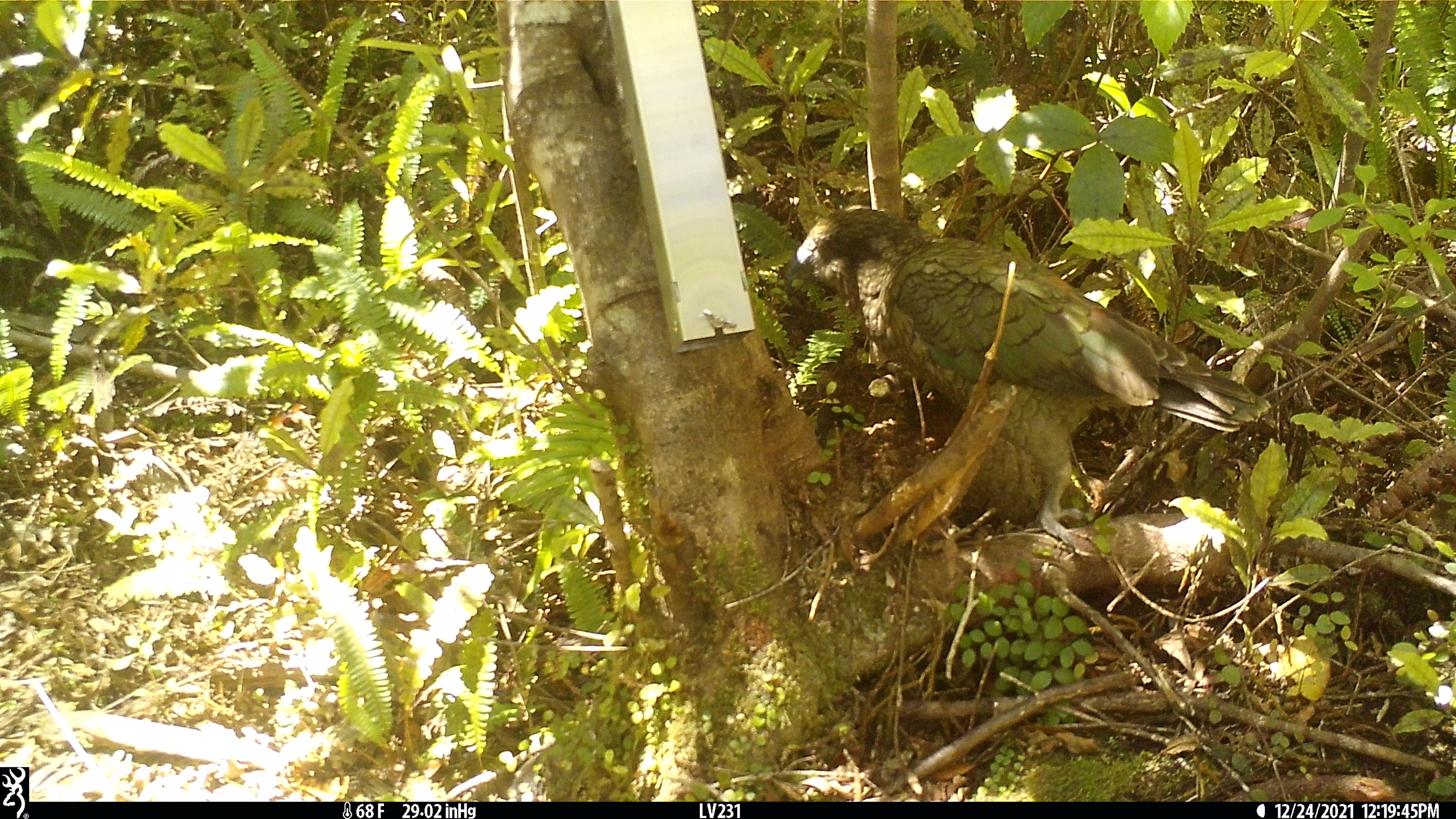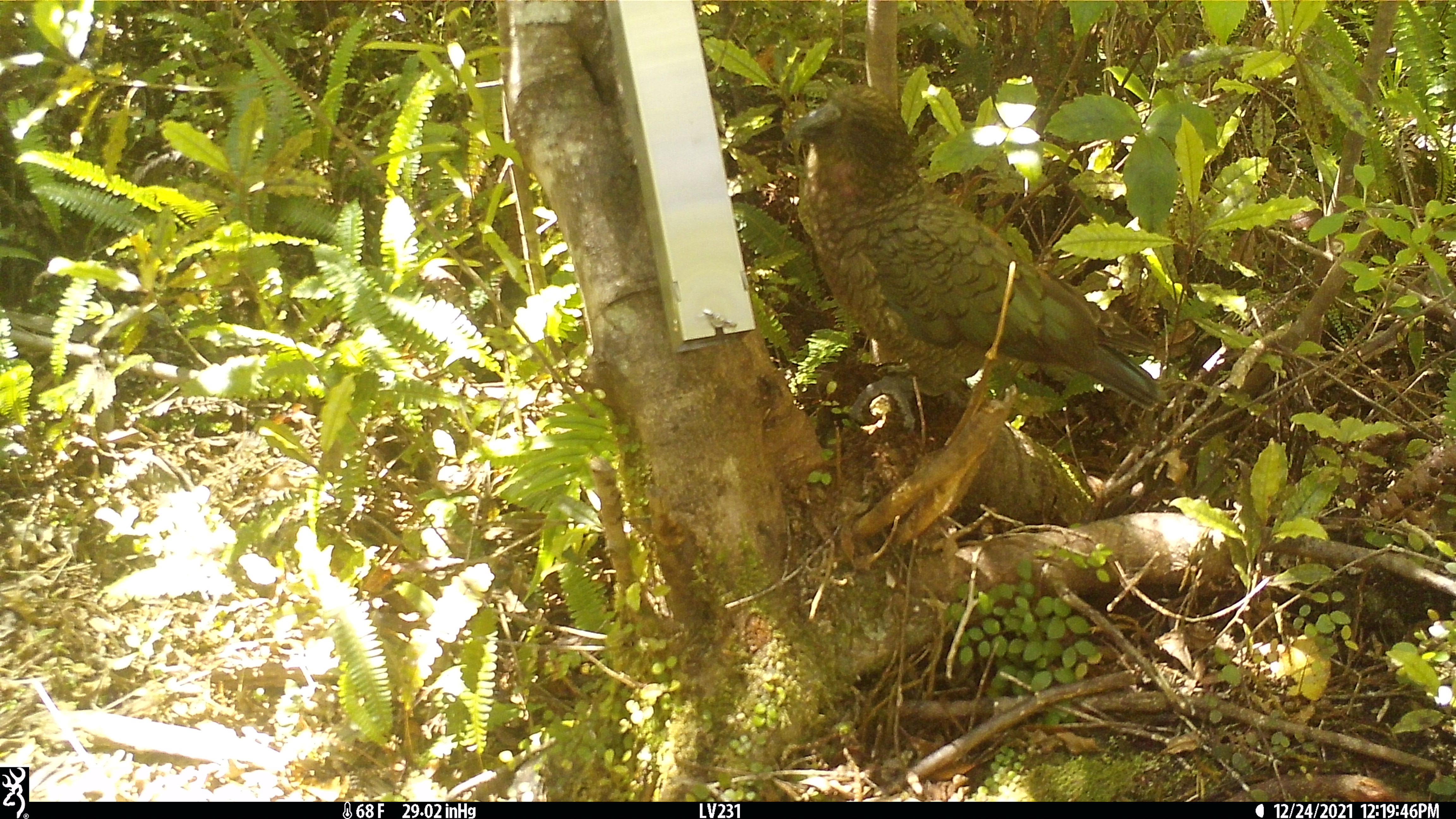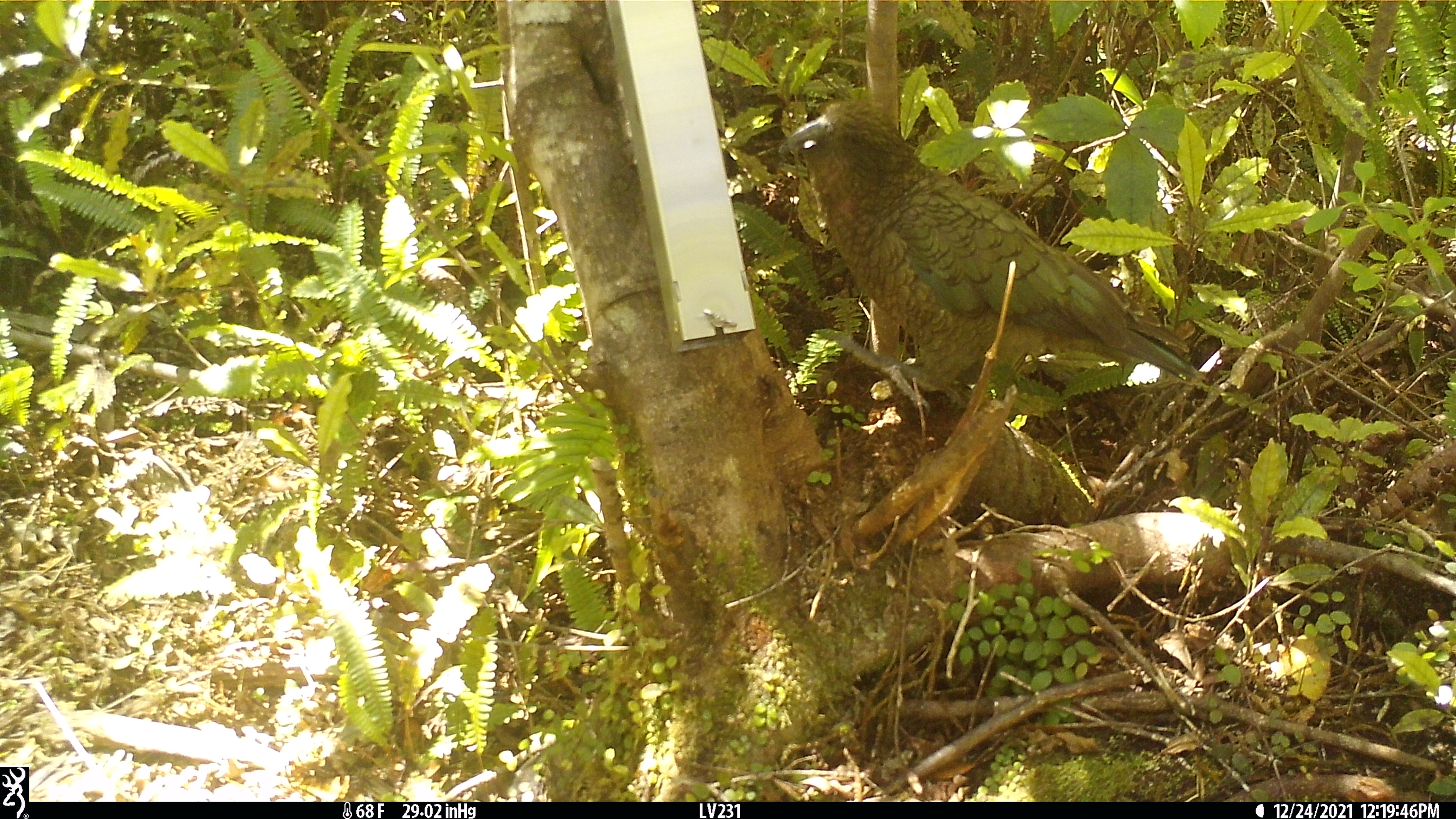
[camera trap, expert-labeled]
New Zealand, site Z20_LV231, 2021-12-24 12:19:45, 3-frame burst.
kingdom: Animalia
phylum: Chordata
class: Aves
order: Psittaciformes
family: Strigopidae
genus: Nestor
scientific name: Nestor notabilis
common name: kea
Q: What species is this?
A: Kea (Nestor notabilis).